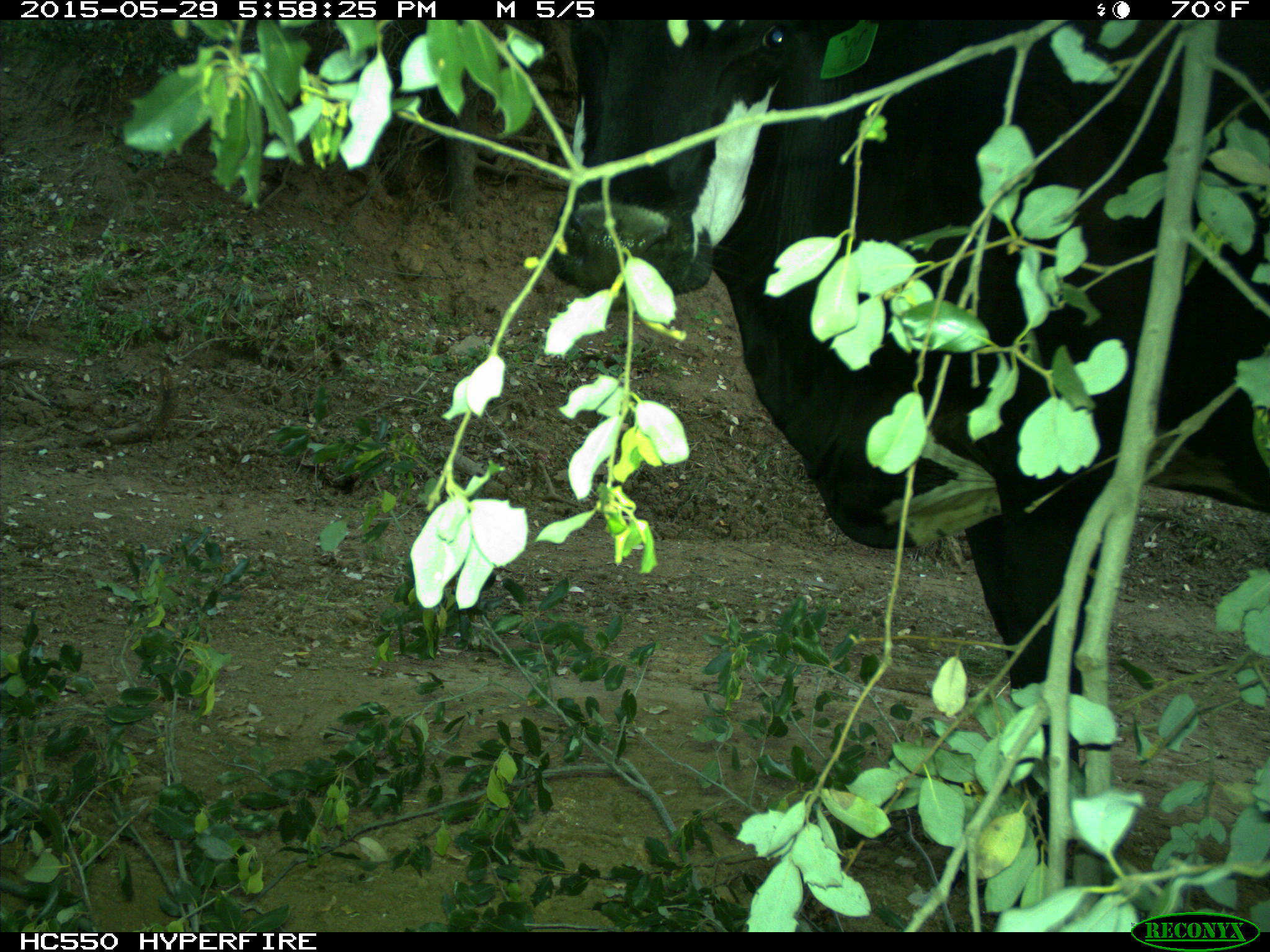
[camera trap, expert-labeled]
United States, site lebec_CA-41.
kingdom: Animalia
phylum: Chordata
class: Mammalia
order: Artiodactyla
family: Bovidae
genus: Bos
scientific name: Bos taurus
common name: domestic cow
Bos taurus (domestic cow).